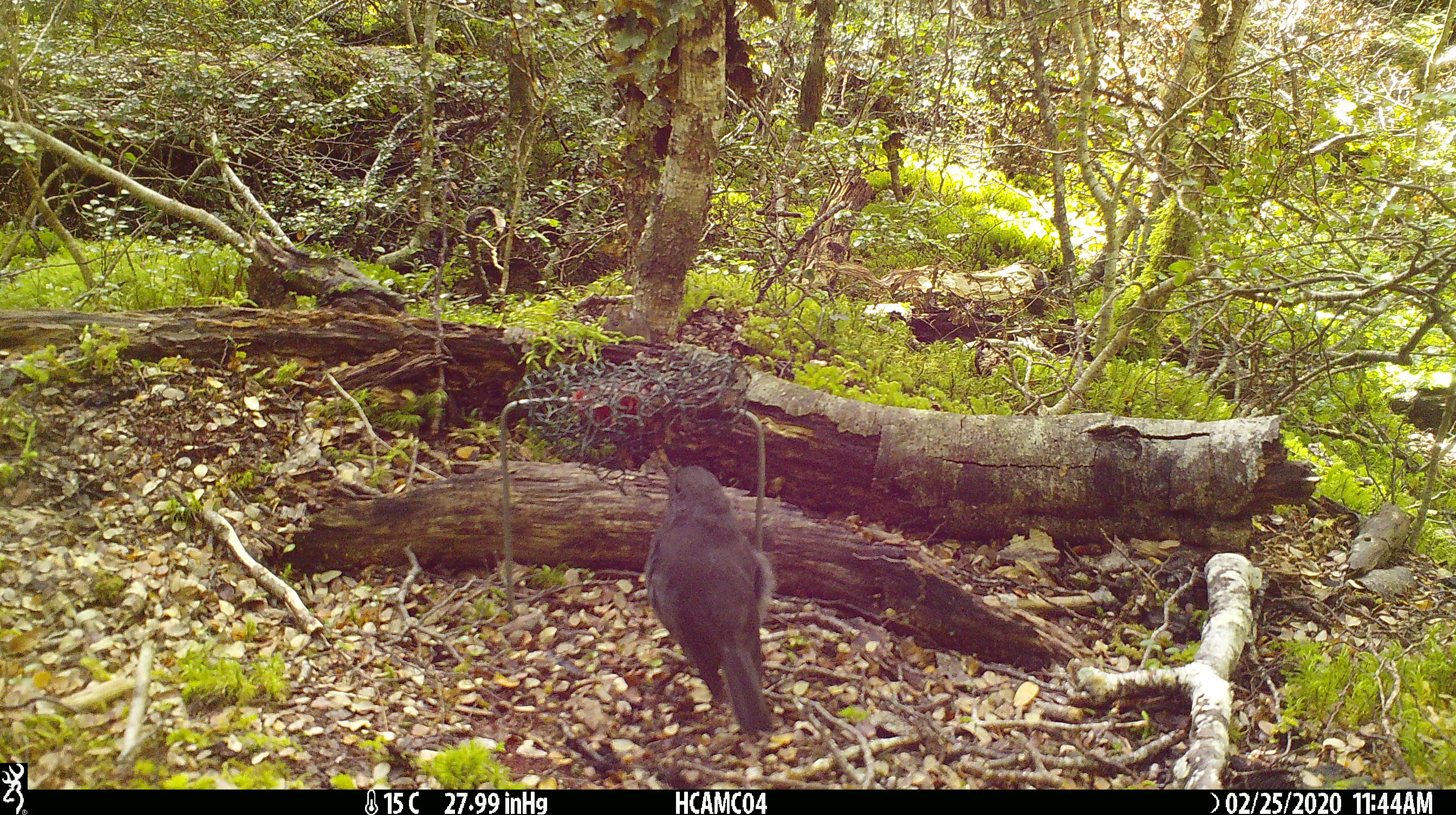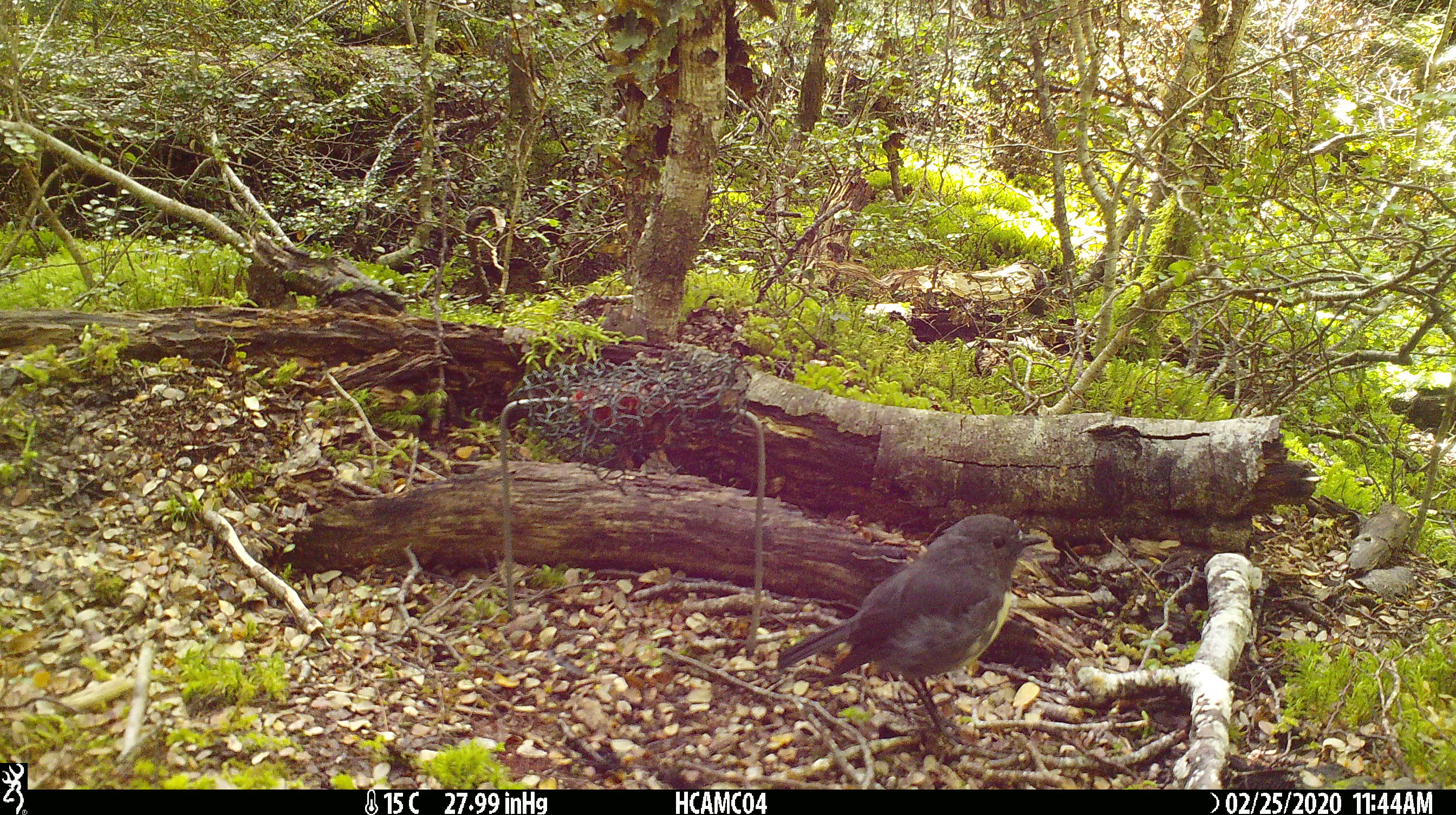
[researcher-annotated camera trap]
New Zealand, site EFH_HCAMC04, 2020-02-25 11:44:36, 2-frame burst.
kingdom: Animalia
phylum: Chordata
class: Aves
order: Passeriformes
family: Petroicidae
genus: Petroica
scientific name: Petroica australis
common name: new zealand robin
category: robin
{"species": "robin (new zealand robin) (Petroica australis)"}